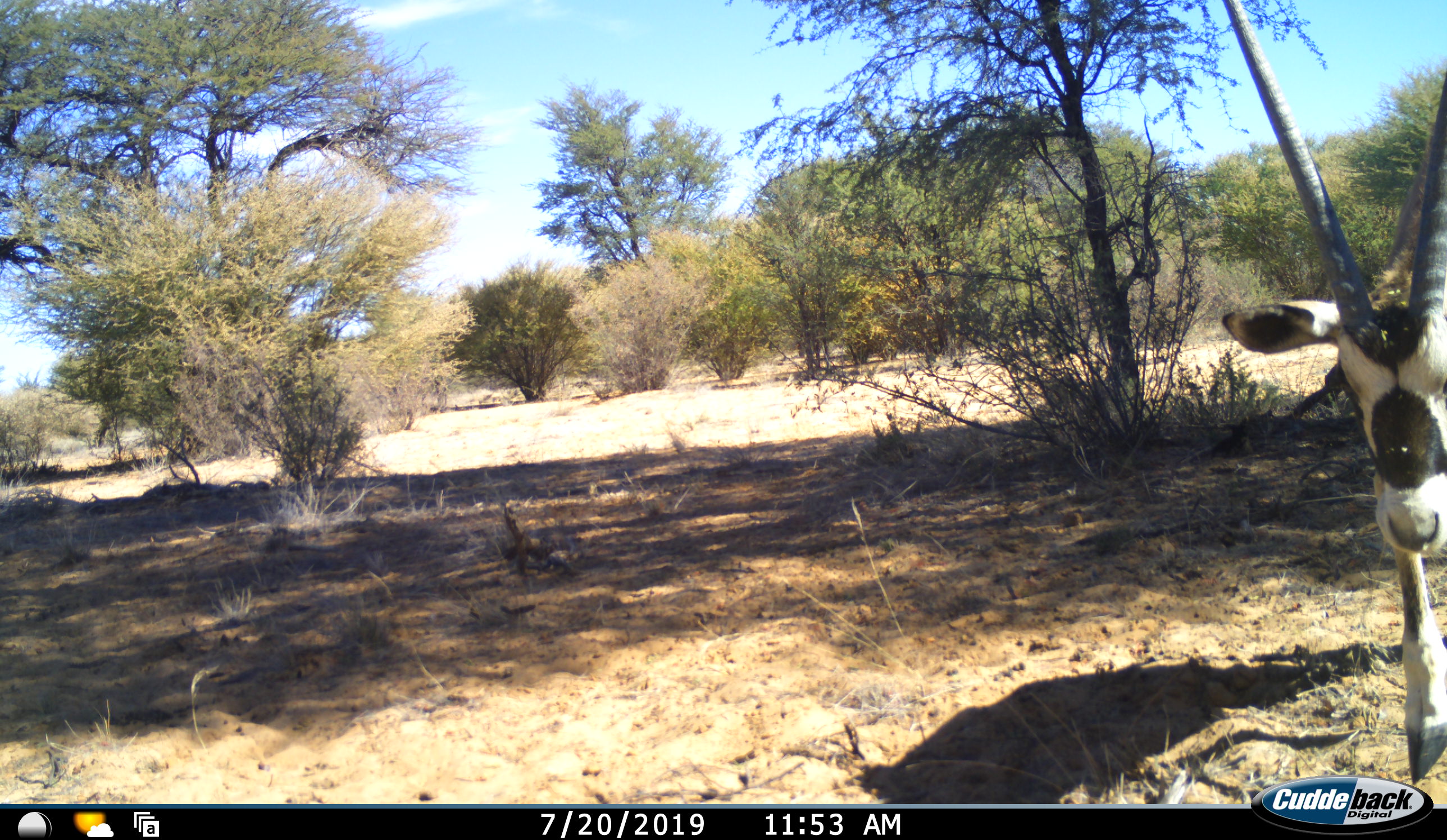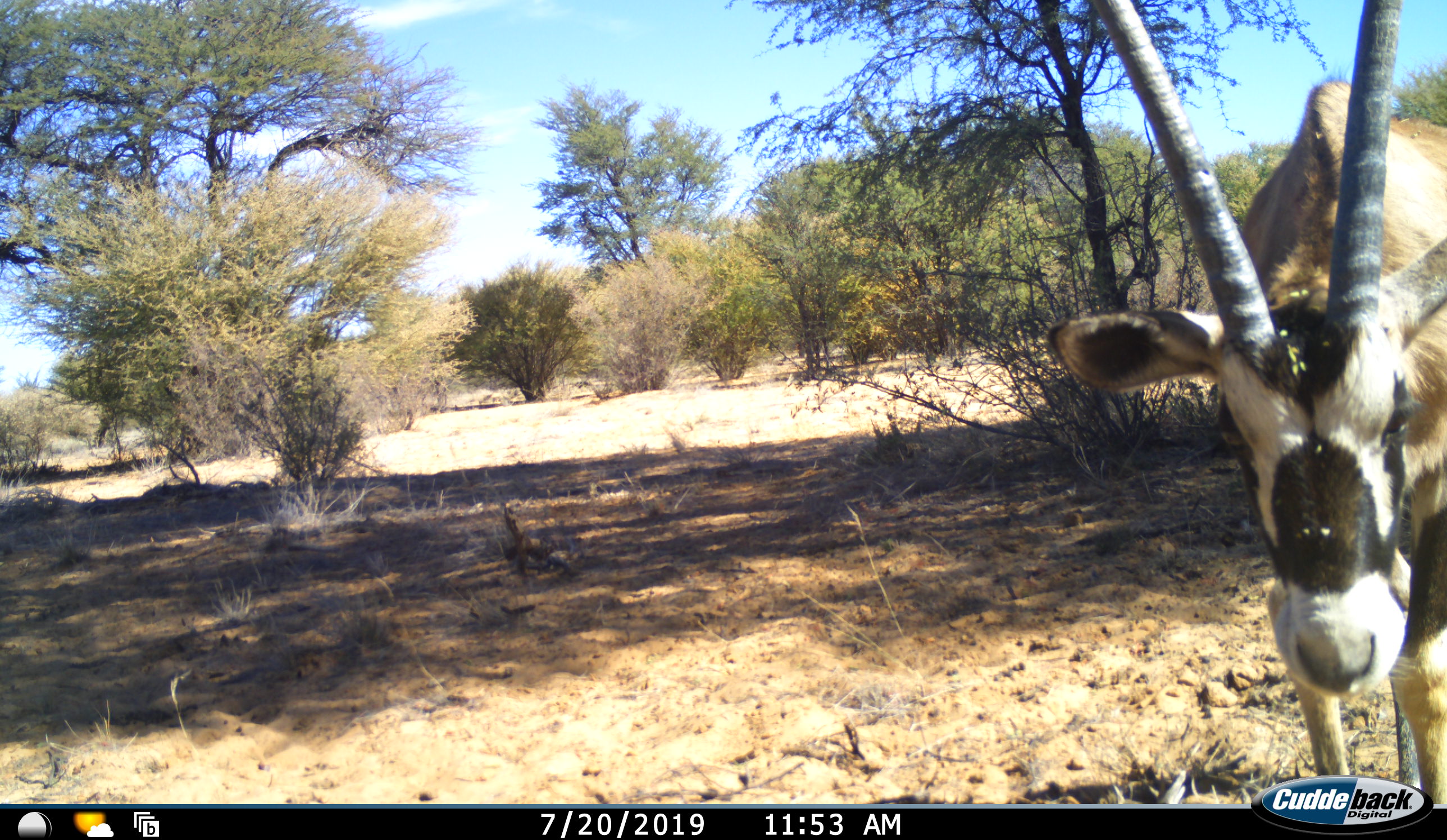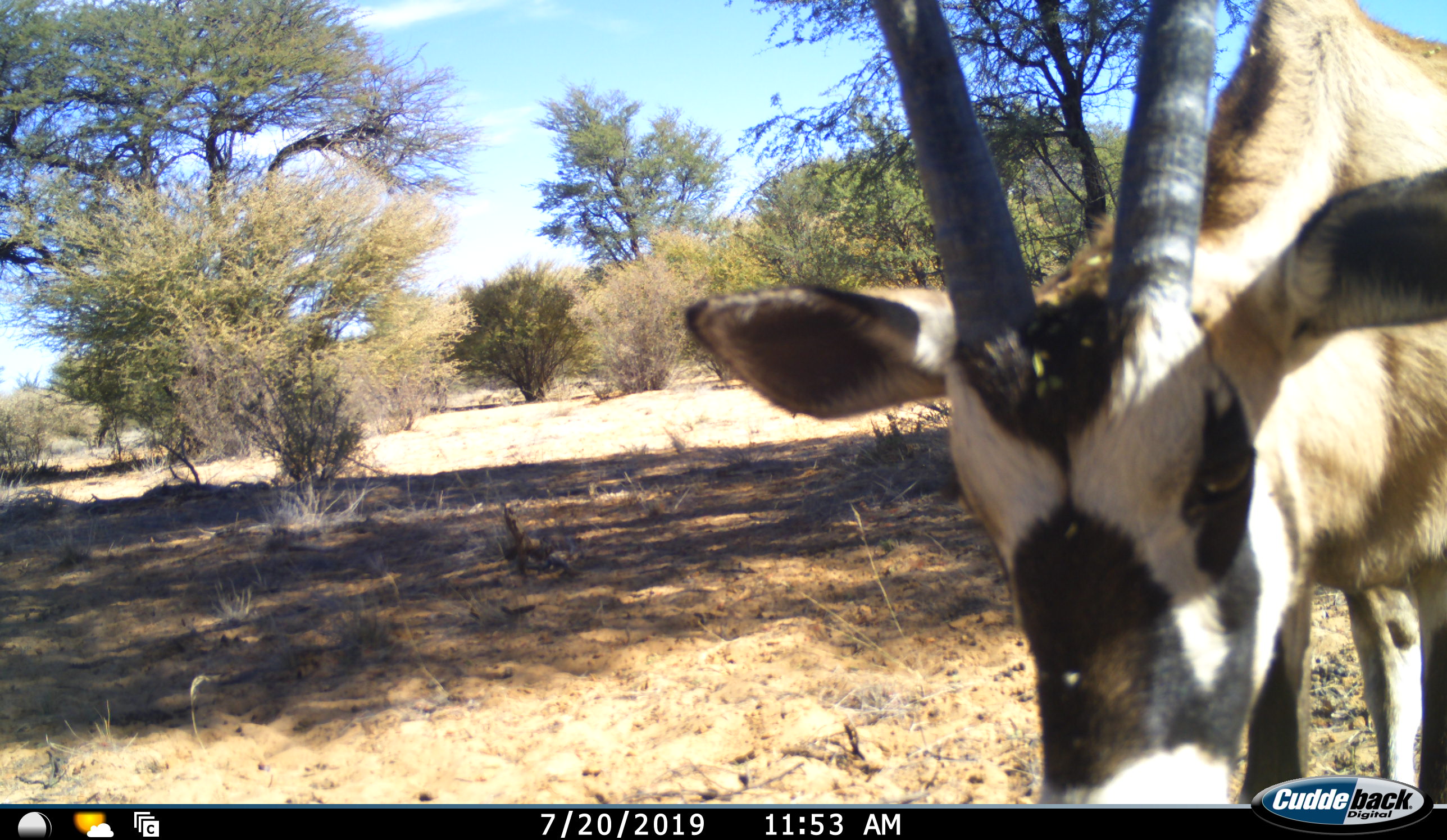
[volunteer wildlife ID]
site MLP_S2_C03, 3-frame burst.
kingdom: Animalia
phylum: Chordata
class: Mammalia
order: Artiodactyla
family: Bovidae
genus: Oryx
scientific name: Oryx gazella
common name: gemsbok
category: oryx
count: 1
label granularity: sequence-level